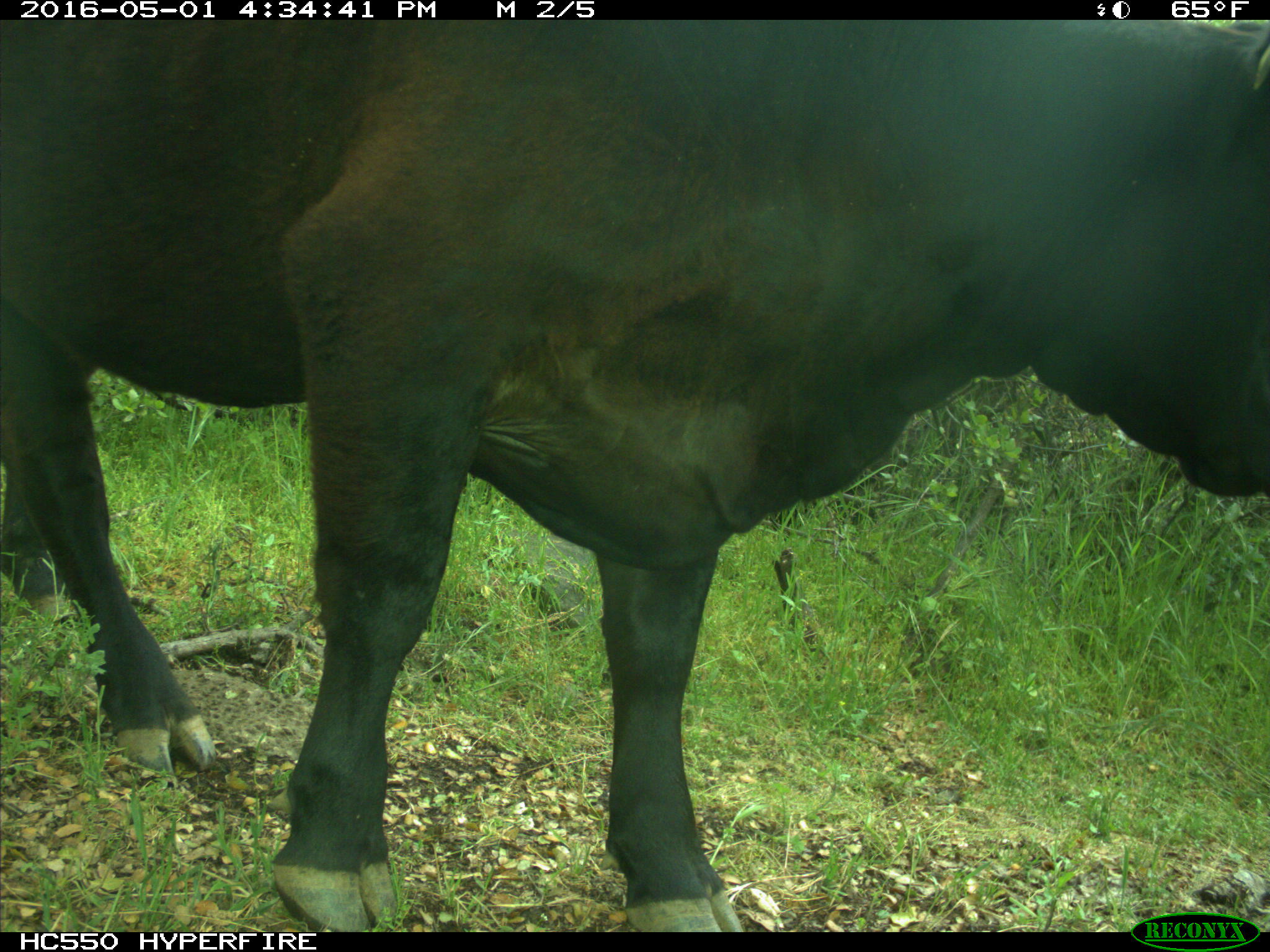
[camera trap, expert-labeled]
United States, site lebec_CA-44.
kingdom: Animalia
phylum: Chordata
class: Mammalia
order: Artiodactyla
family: Bovidae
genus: Bos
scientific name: Bos taurus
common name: domestic cow